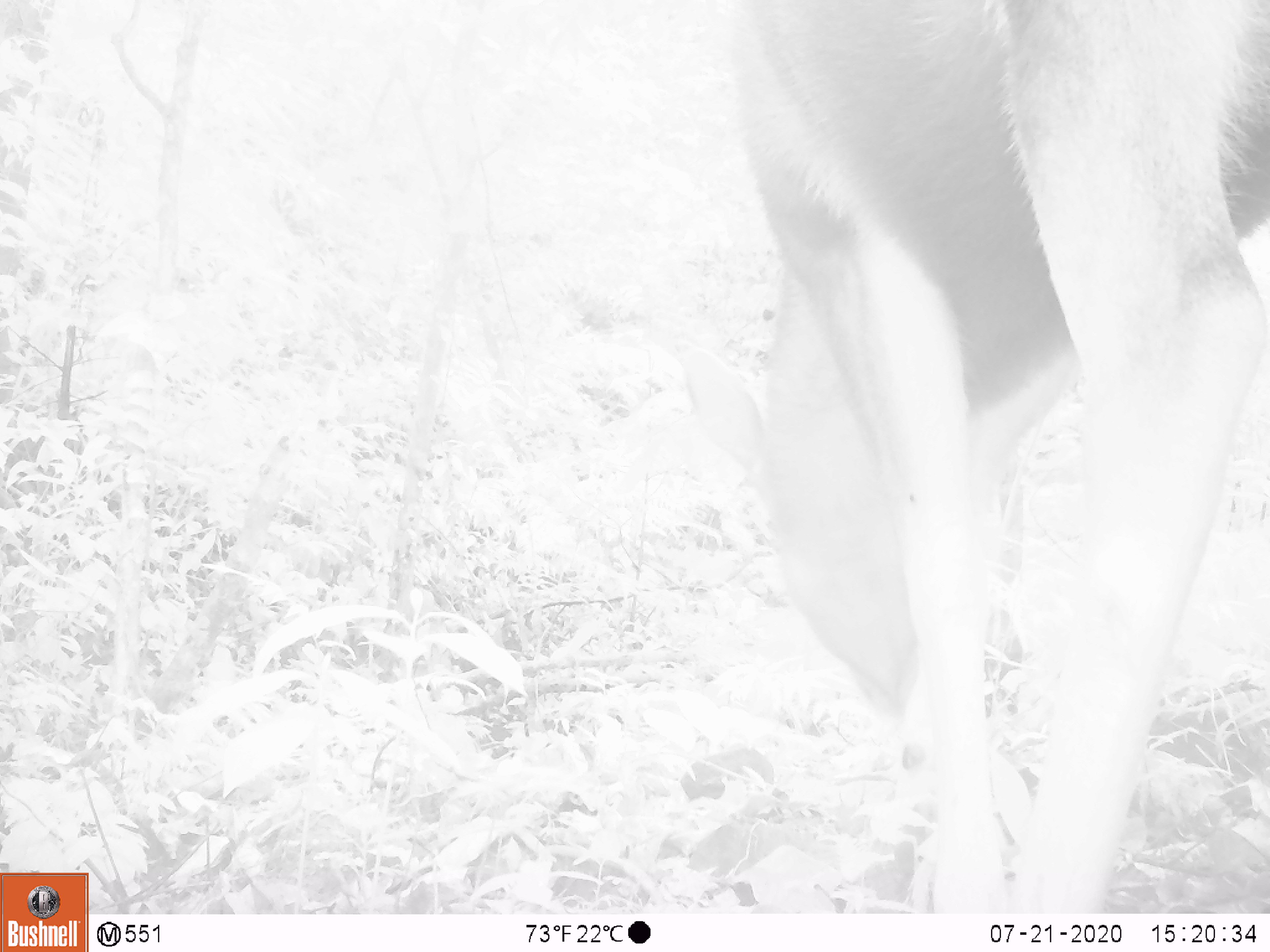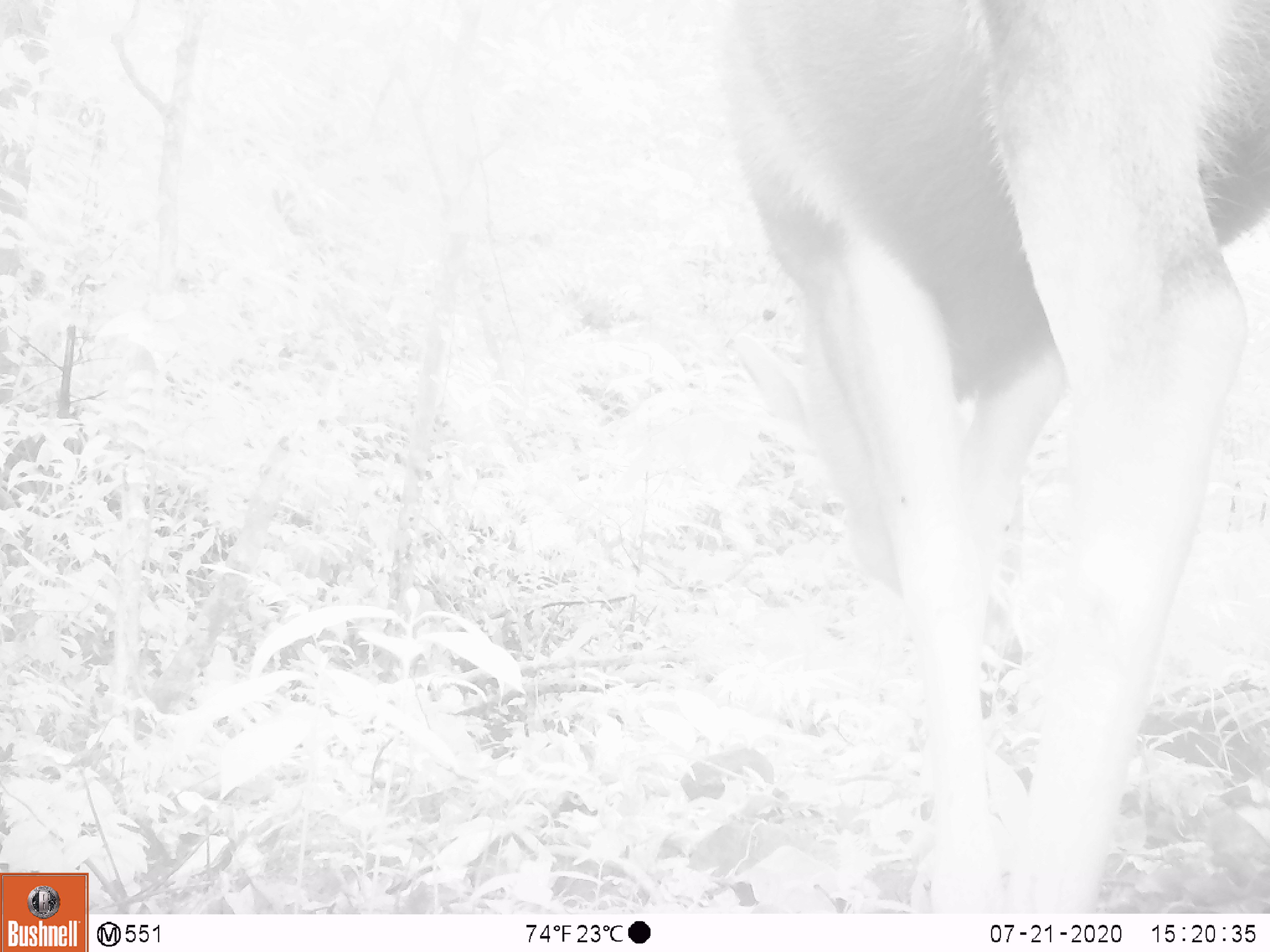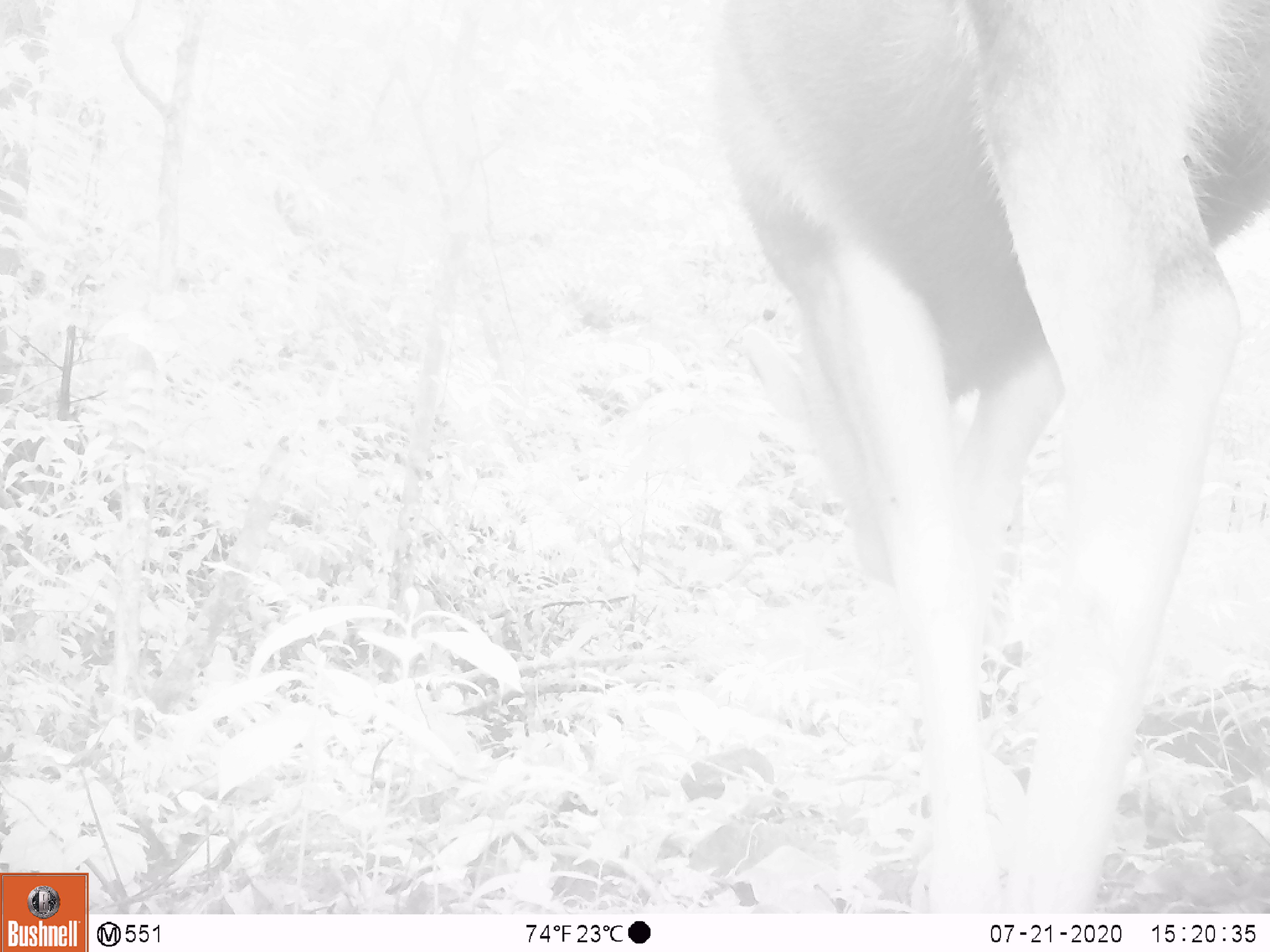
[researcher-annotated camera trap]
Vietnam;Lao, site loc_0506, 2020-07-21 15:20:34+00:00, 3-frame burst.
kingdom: Animalia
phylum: Chordata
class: Mammalia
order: Artiodactyla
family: Cervidae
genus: Rusa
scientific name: Rusa unicolor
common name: sambar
Sambar (Rusa unicolor). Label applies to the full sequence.